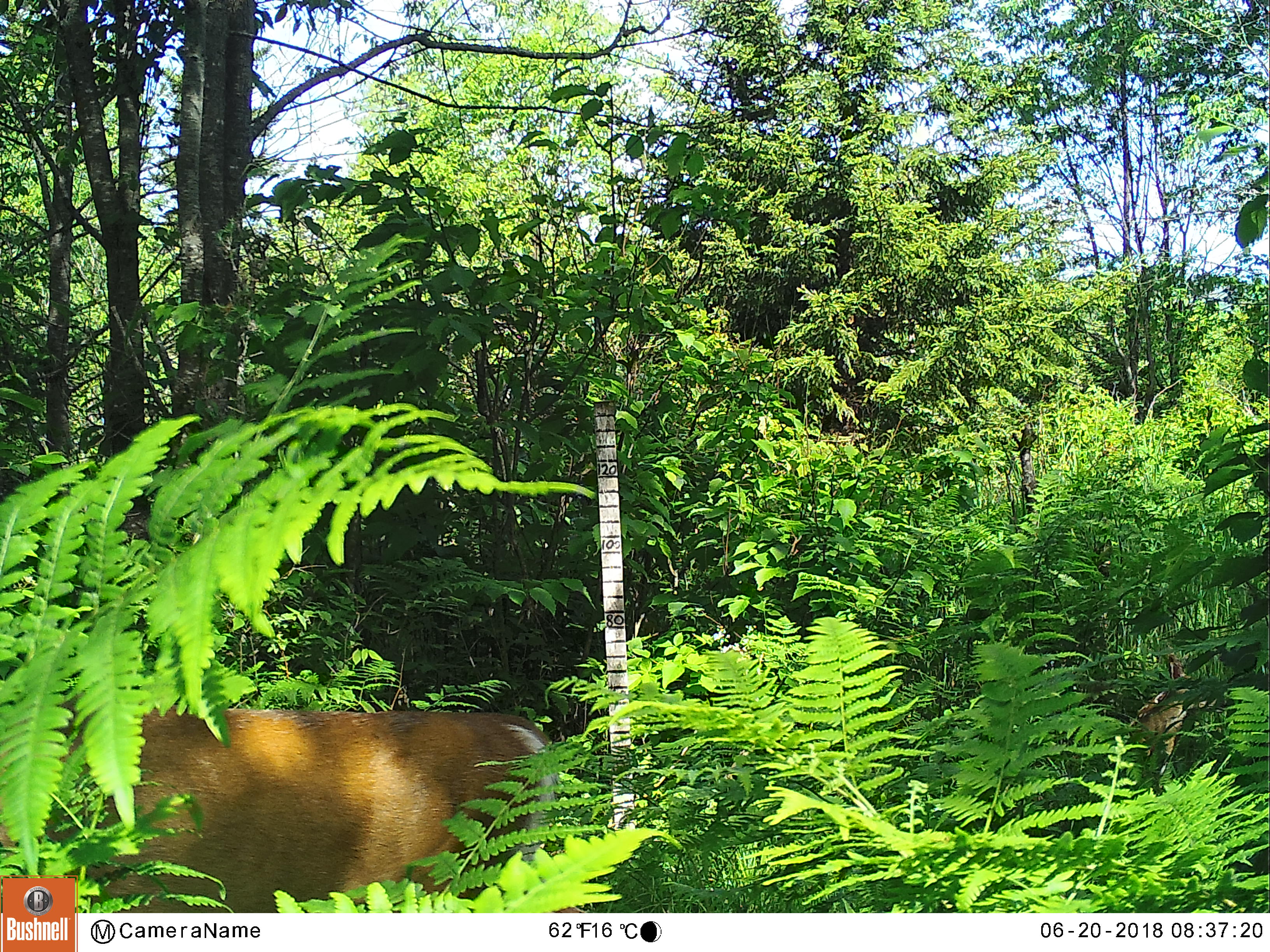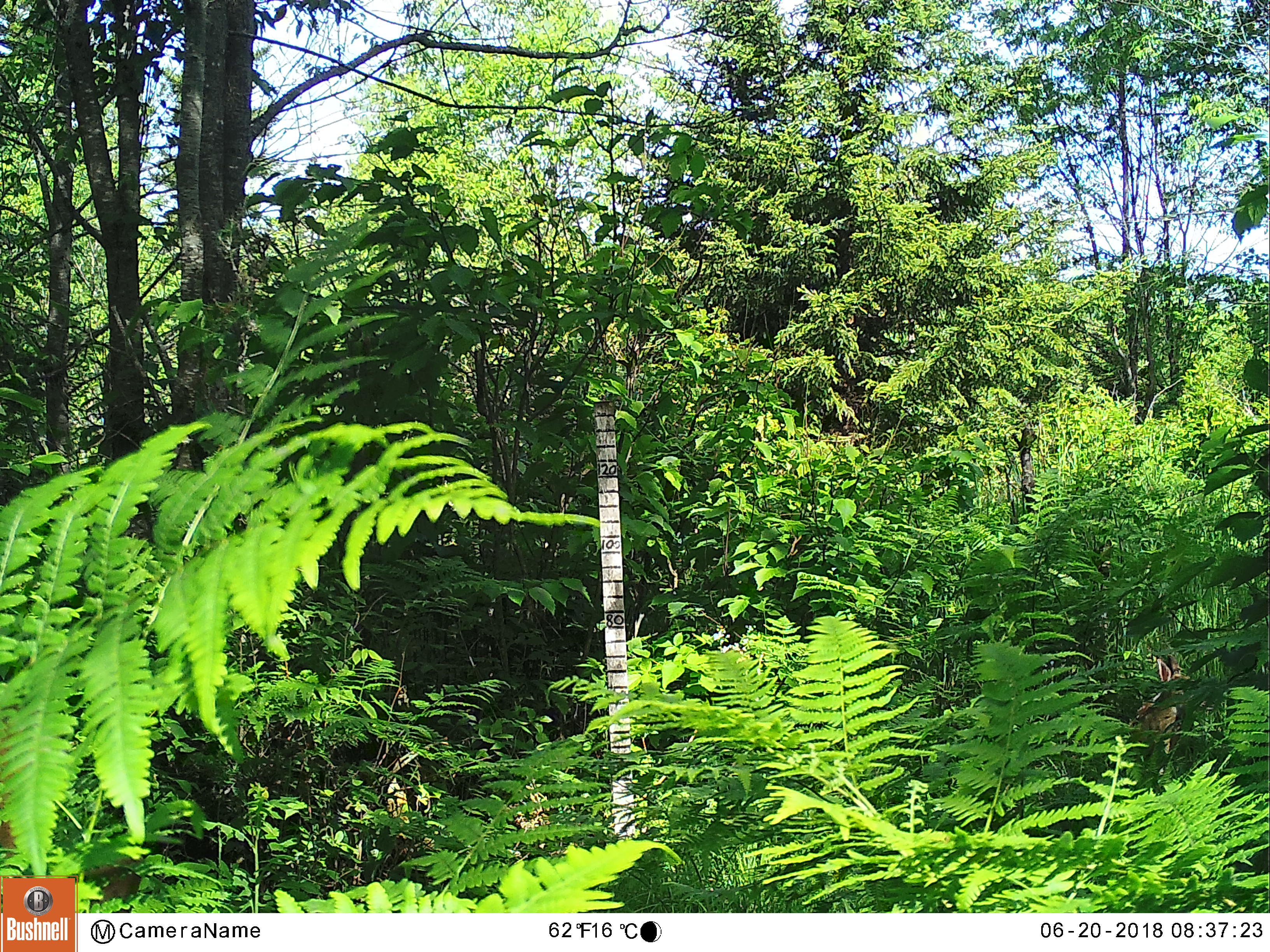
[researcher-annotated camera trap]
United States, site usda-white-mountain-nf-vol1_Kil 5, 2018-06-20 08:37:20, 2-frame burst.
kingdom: Animalia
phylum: Chordata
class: Mammalia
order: Artiodactyla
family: Cervidae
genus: Odocoileus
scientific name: Odocoileus virginianus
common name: white-tailed deer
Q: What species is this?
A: White-tailed deer (Odocoileus virginianus).